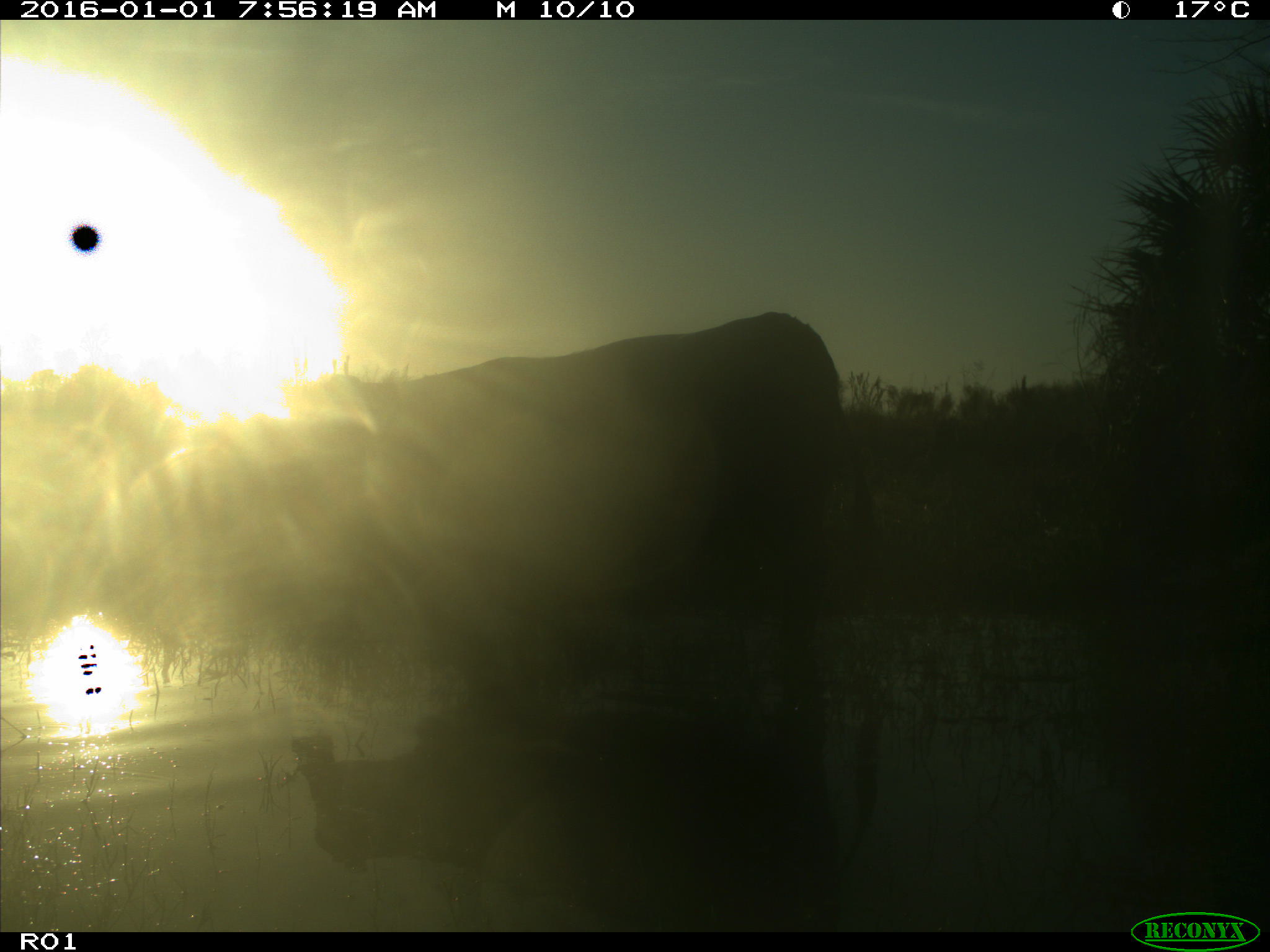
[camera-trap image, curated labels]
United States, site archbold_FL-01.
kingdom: Animalia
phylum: Chordata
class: Mammalia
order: Artiodactyla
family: Bovidae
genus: Bos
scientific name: Bos taurus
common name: domestic cow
Bos taurus (domestic cow).